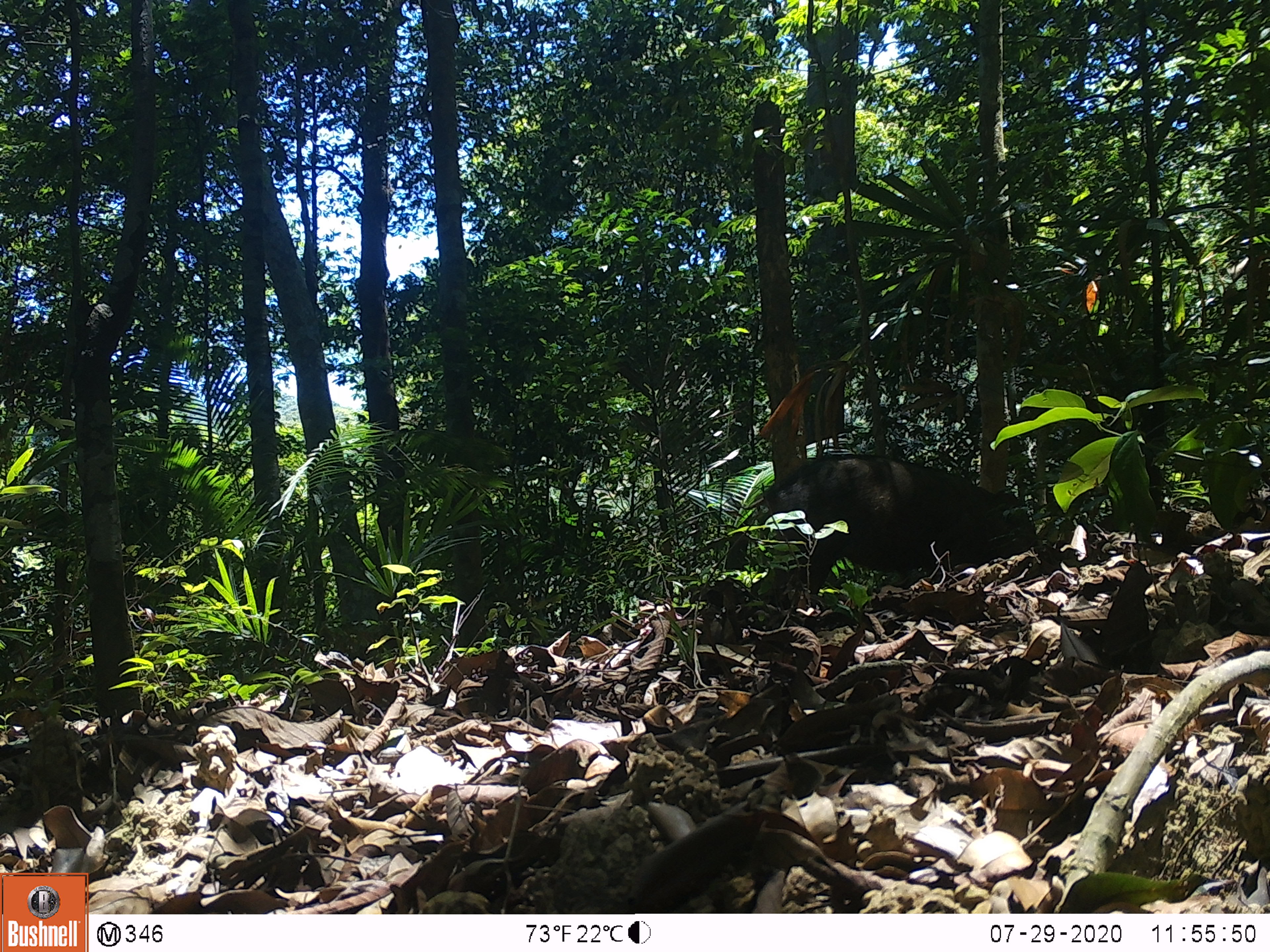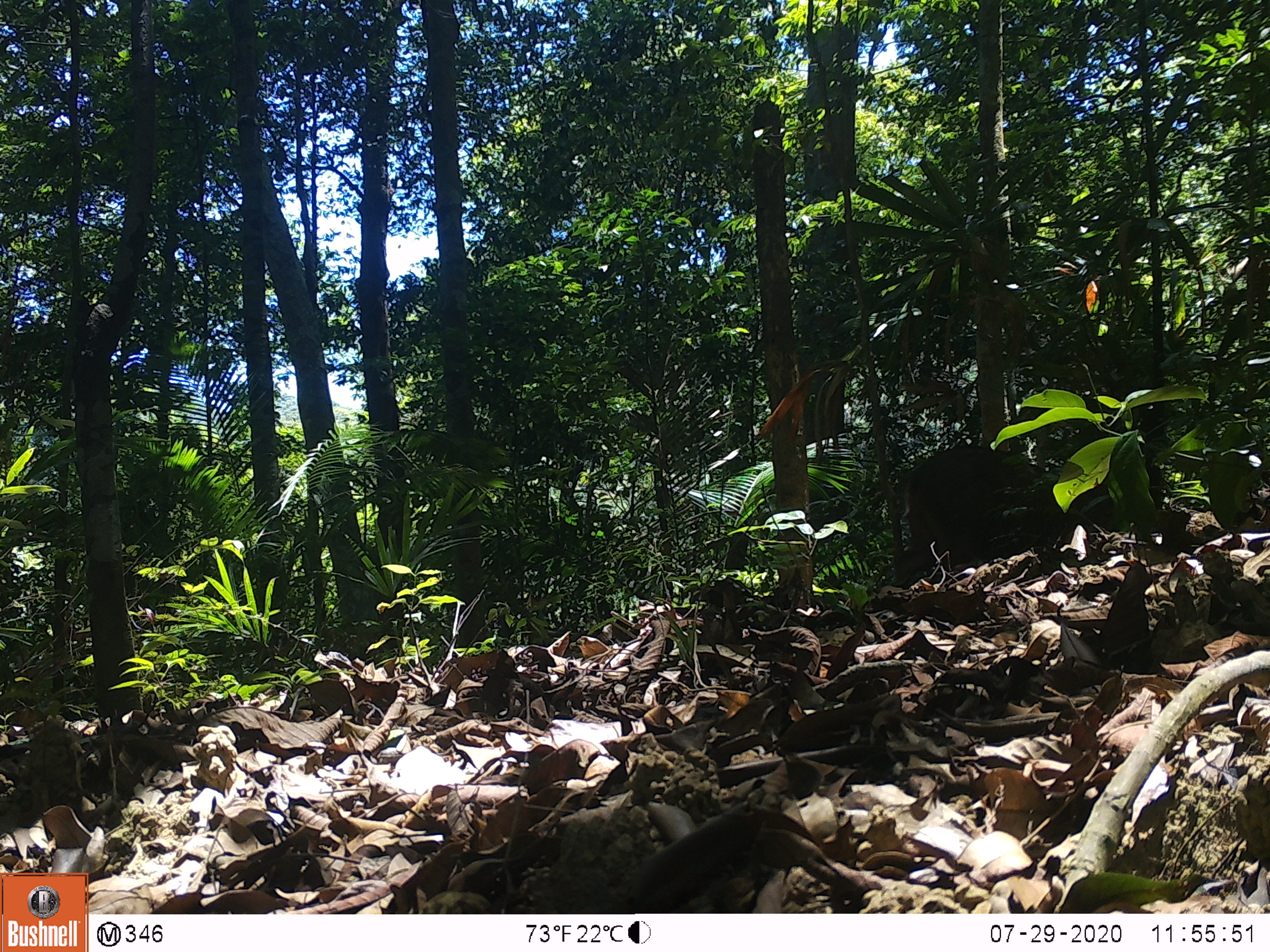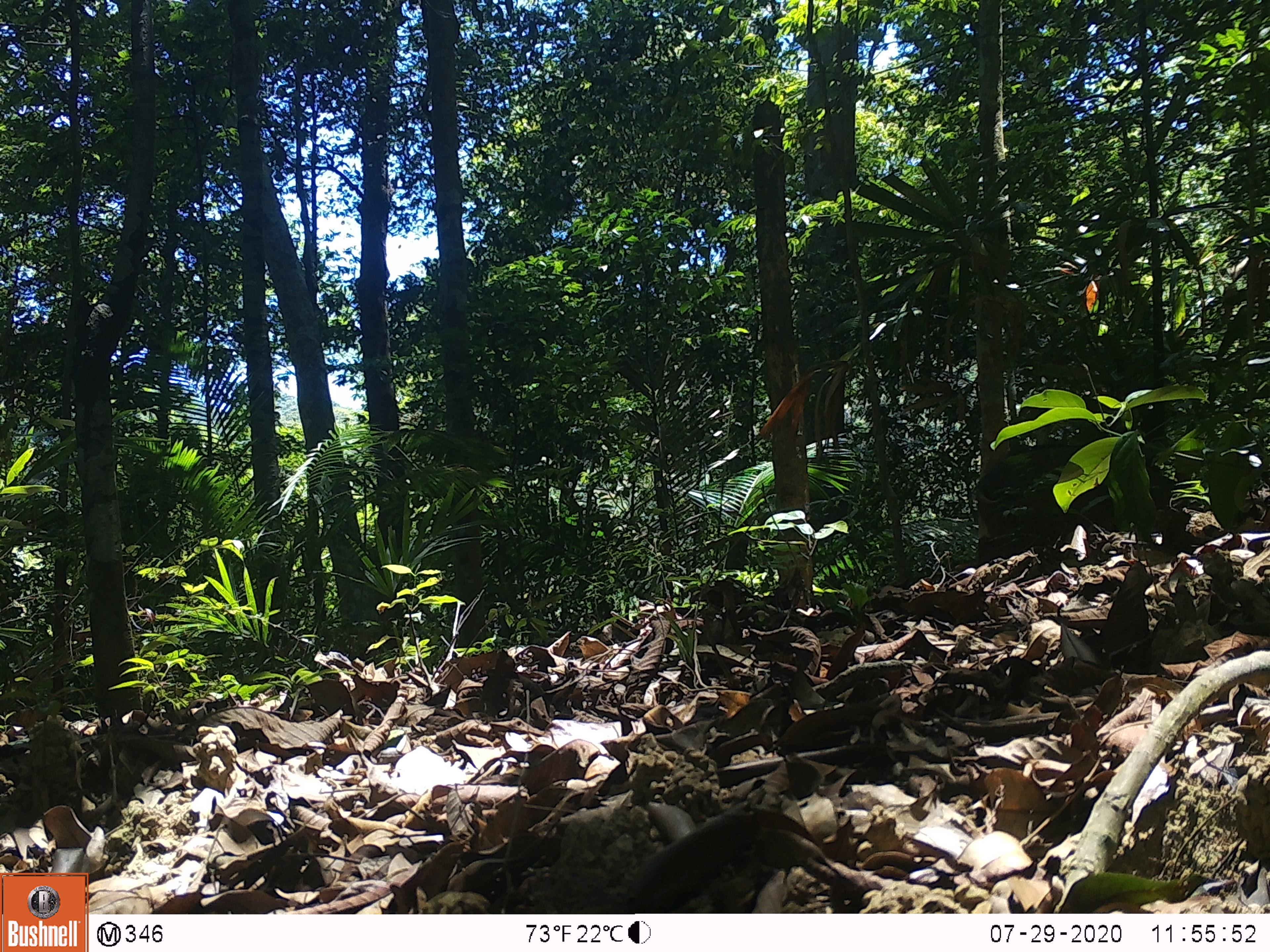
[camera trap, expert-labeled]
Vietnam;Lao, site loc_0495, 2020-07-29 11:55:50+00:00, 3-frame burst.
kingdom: Animalia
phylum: Chordata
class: Mammalia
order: Artiodactyla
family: Suidae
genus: Sus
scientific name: Sus scrofa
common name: eurasian wild pig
Eurasian wild pig (Sus scrofa). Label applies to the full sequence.